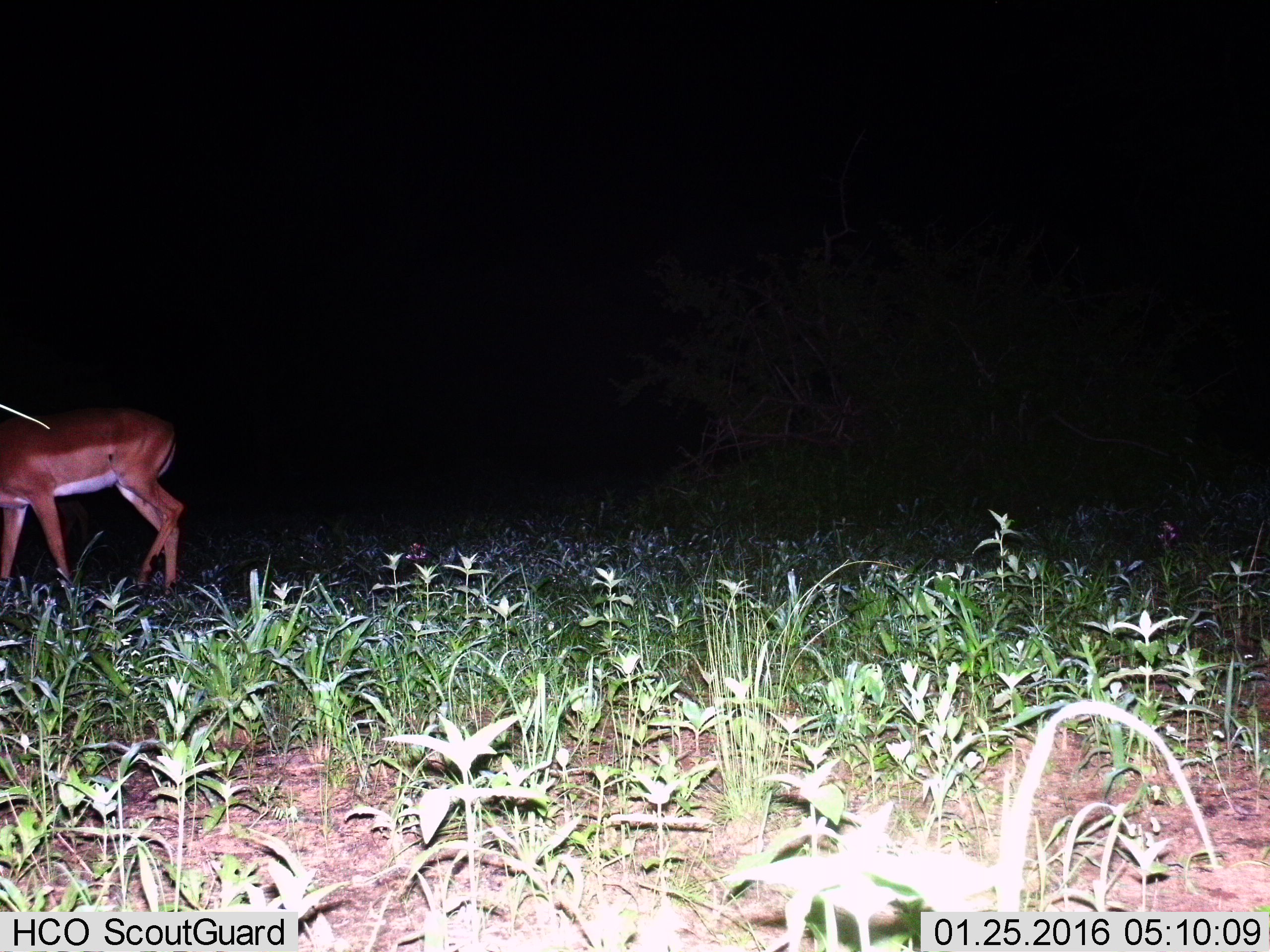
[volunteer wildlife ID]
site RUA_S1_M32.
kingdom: Animalia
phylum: Chordata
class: Mammalia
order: Artiodactyla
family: Bovidae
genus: Aepyceros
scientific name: Aepyceros melampus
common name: impala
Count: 1.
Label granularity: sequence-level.